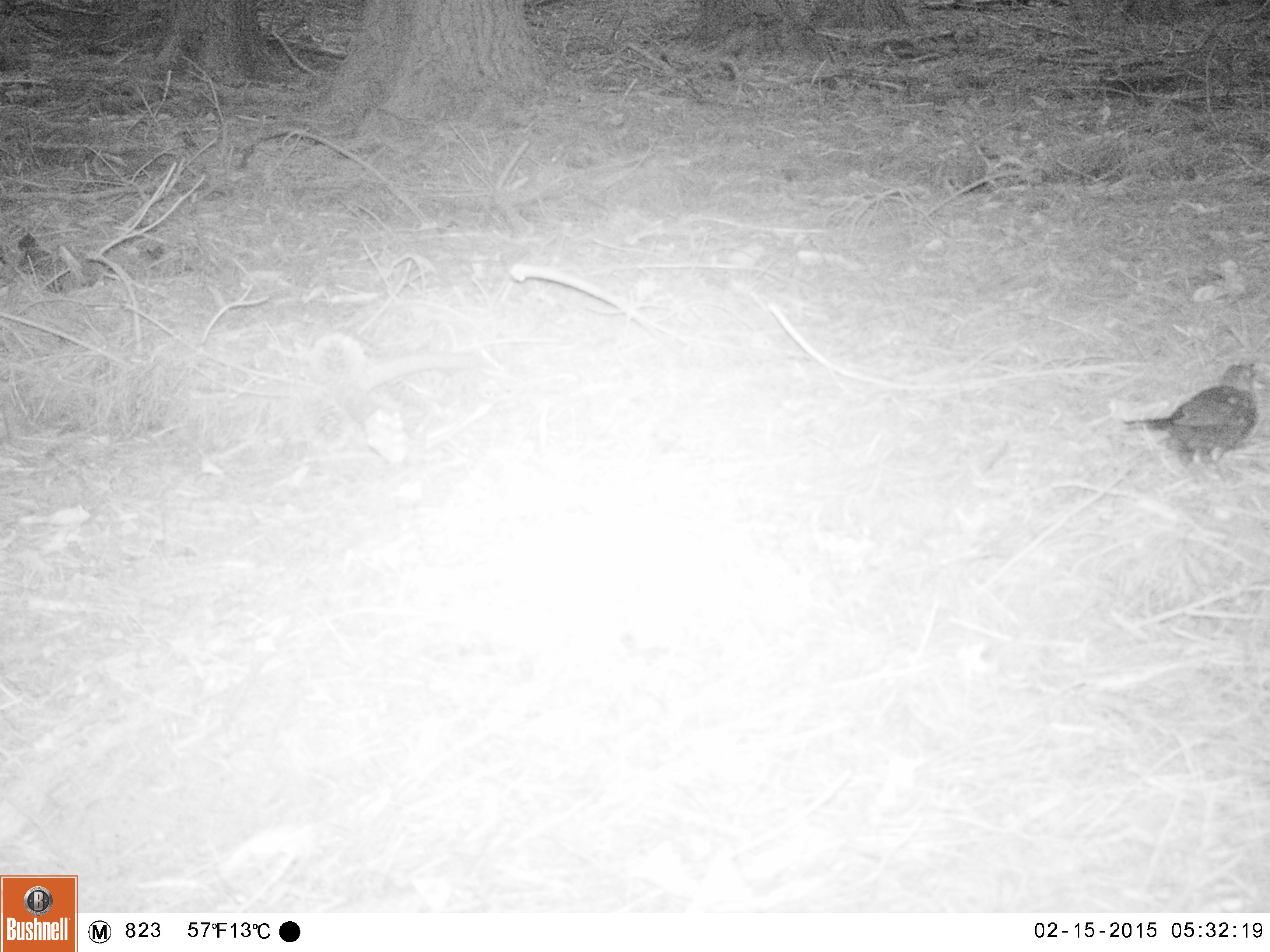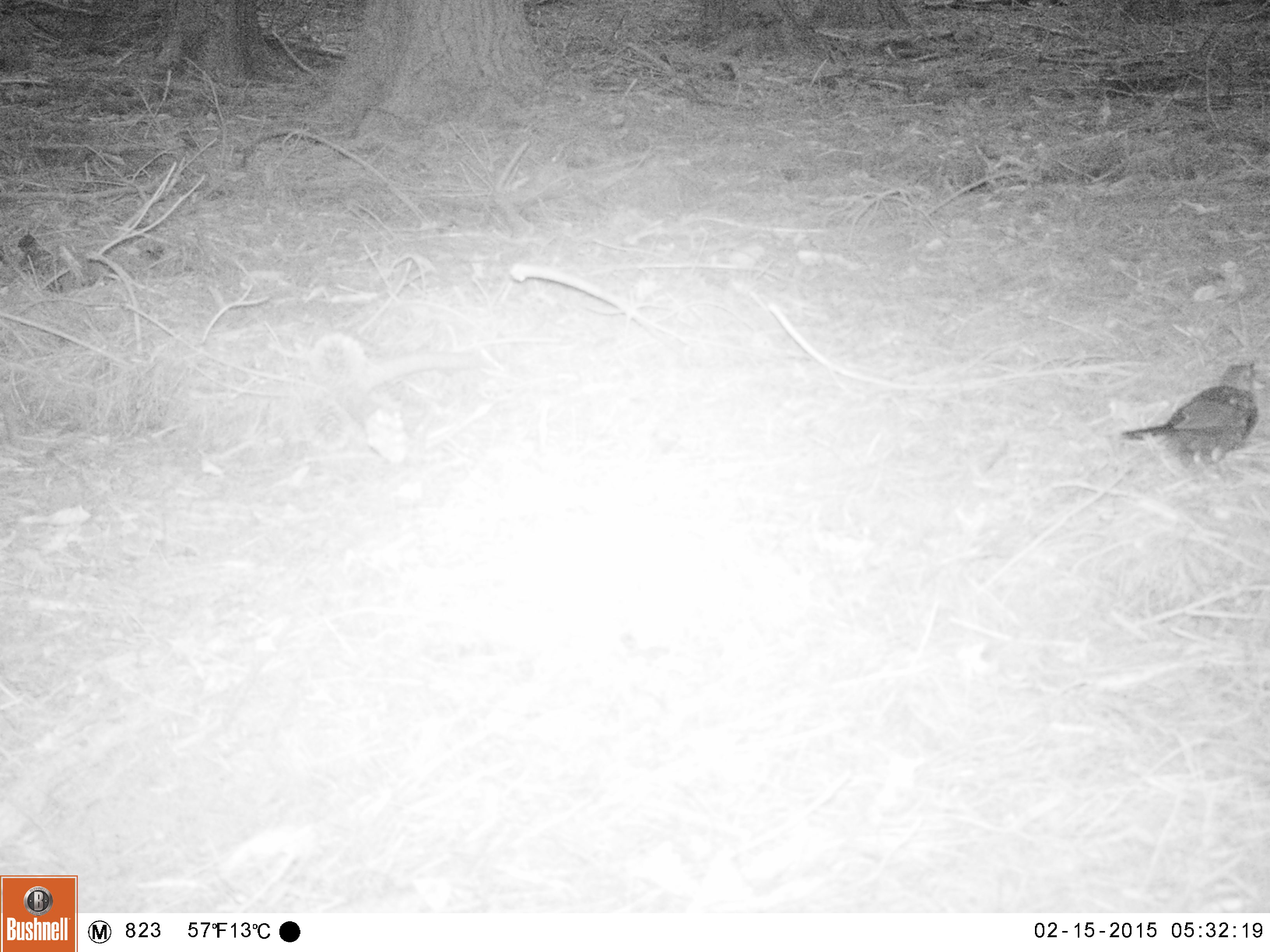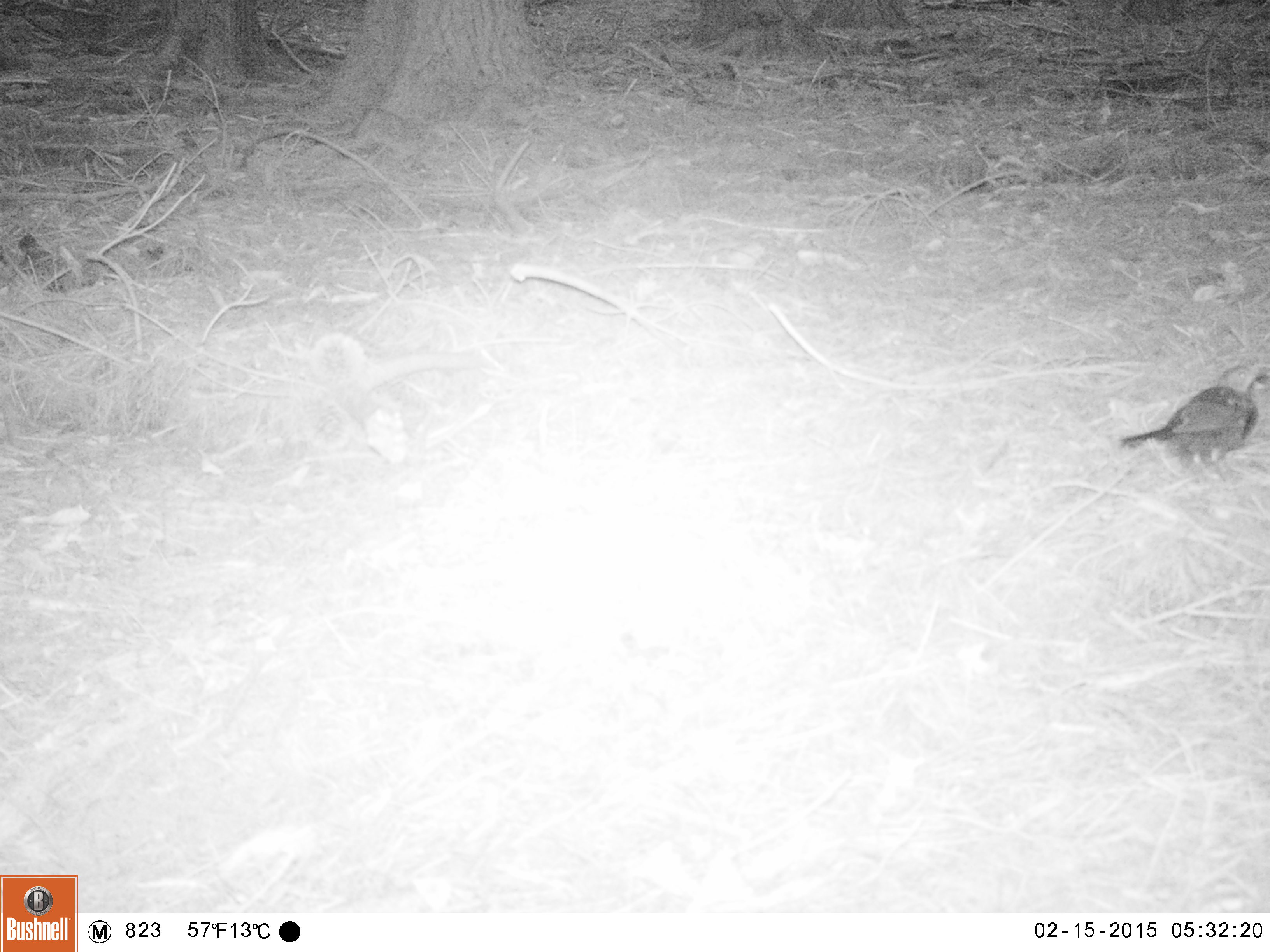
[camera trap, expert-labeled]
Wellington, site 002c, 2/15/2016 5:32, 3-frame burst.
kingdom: Animalia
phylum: Chordata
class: Aves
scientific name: Aves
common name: bird